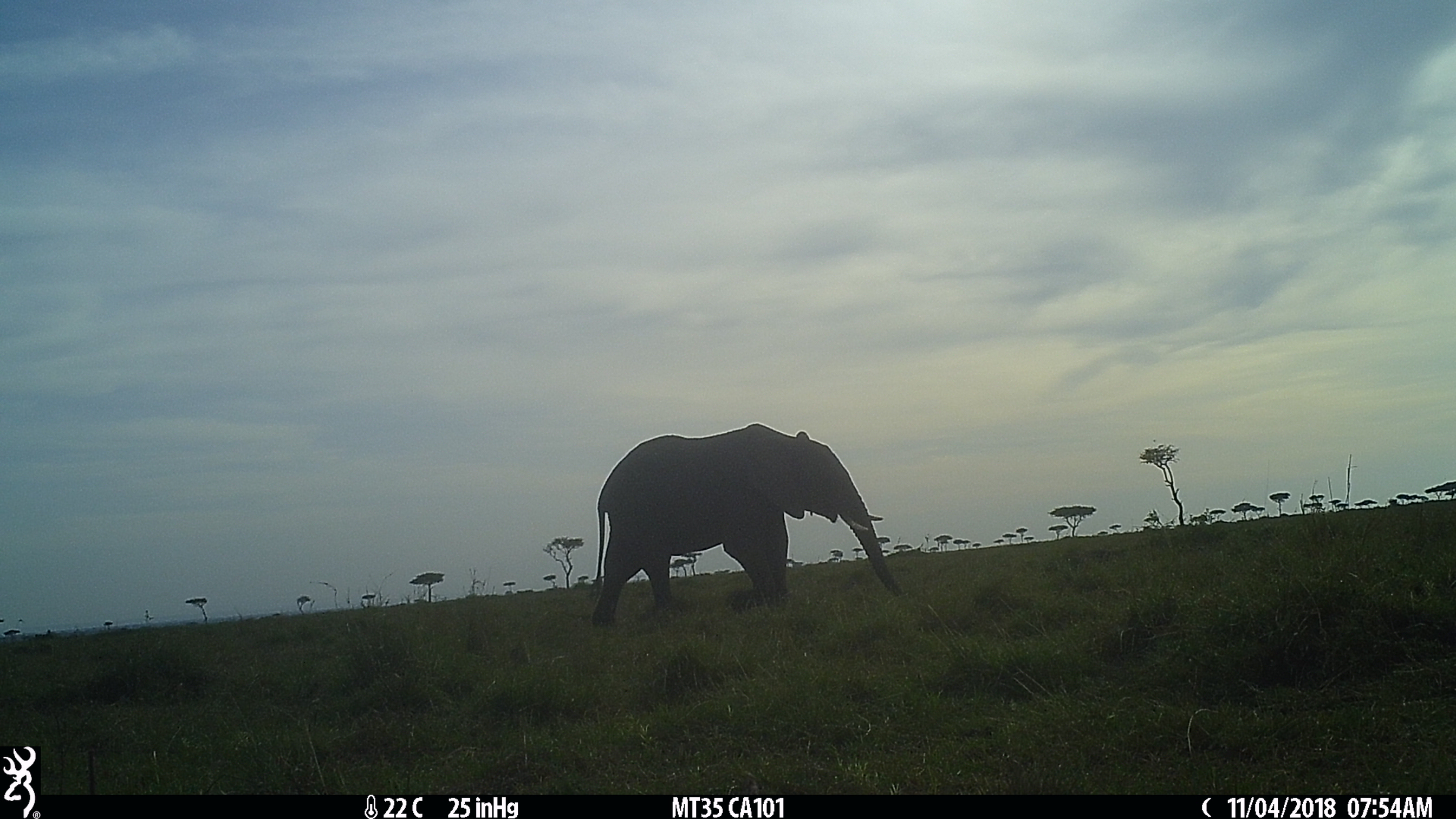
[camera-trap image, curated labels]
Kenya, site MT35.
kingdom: Animalia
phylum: Chordata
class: Mammalia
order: Proboscidea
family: Elephantidae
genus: Loxodonta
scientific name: Loxodonta africana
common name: elephant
Elephant (Loxodonta africana).